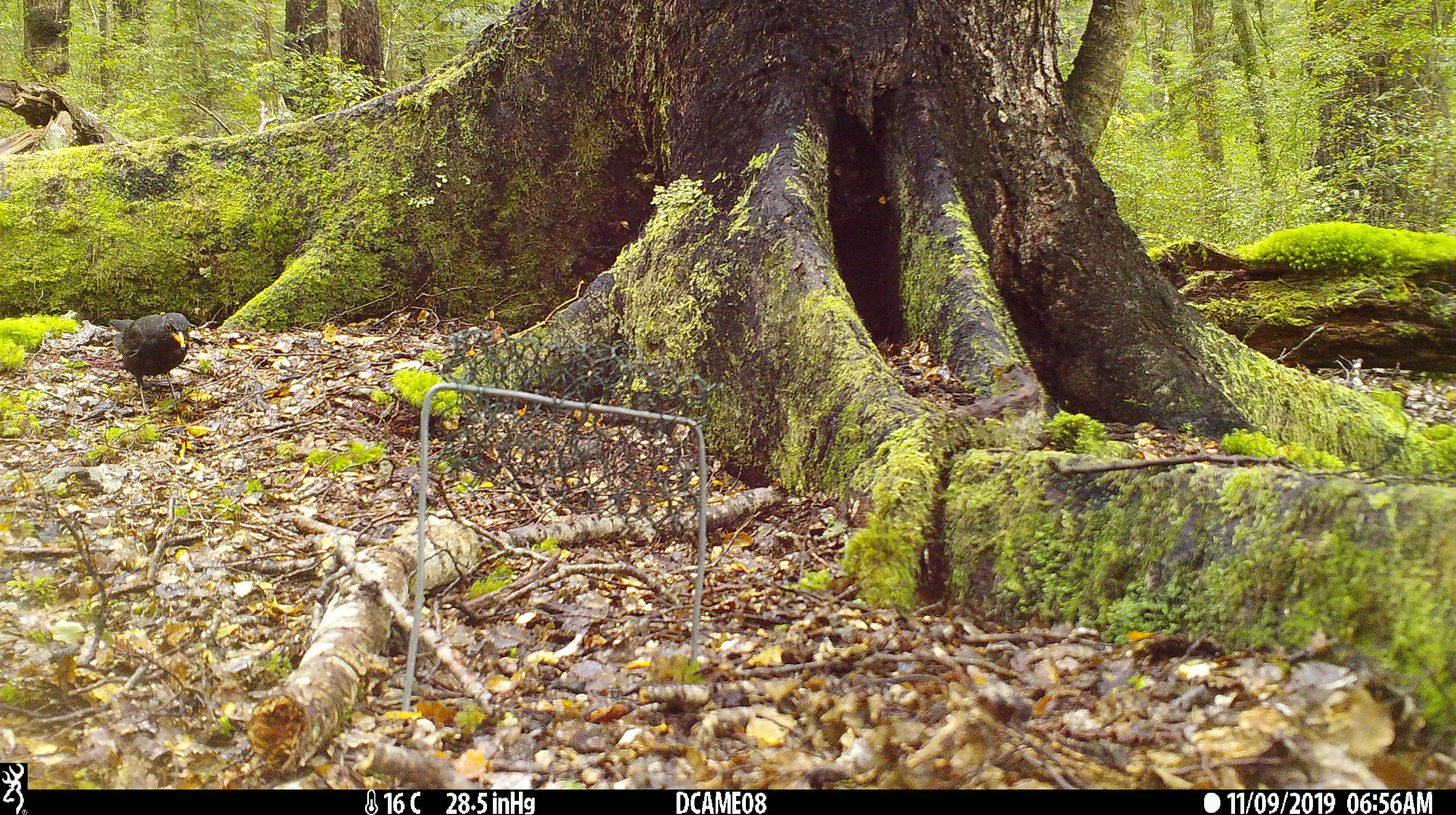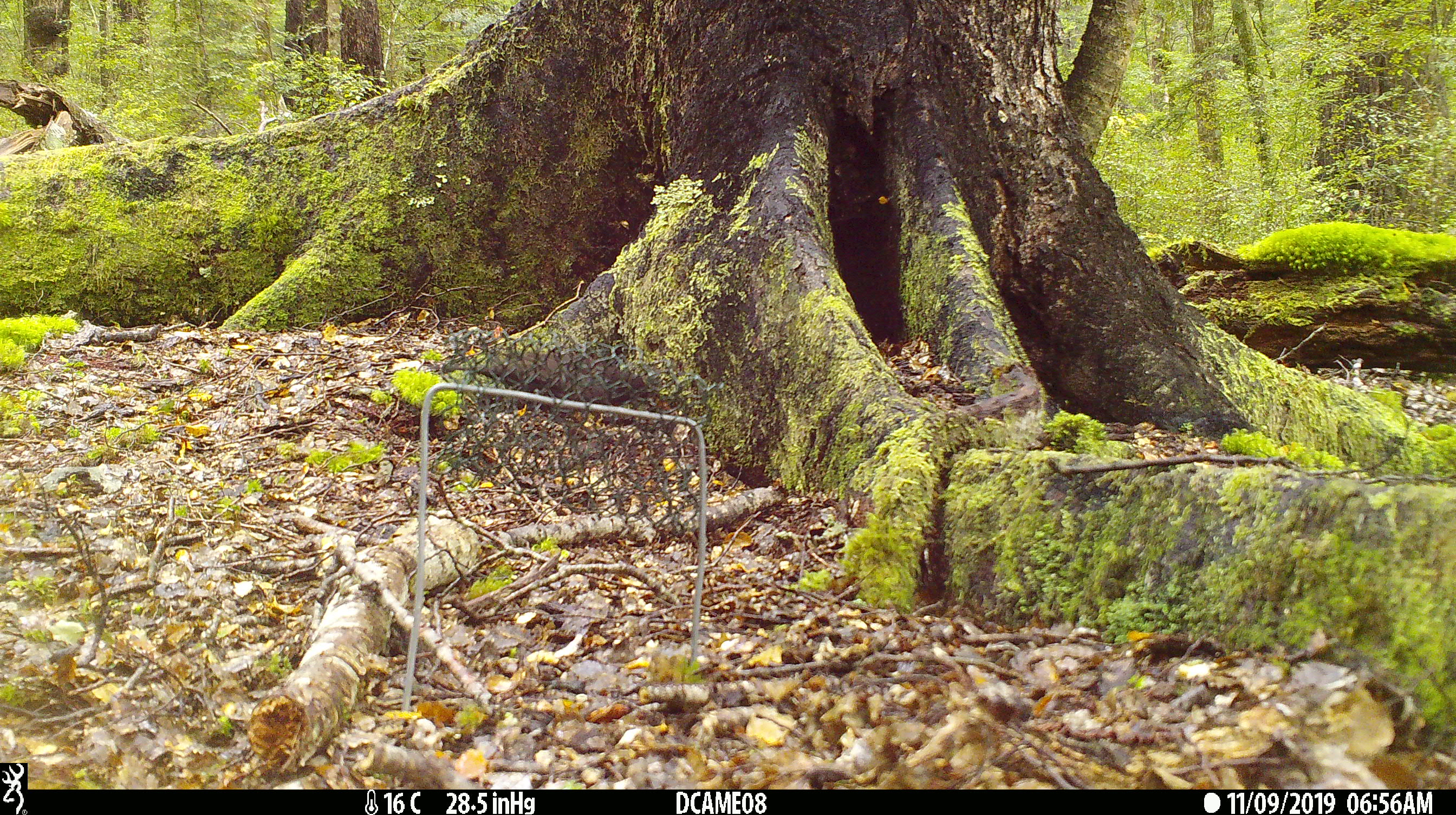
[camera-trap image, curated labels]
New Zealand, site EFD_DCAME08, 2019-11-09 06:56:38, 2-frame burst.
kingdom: Animalia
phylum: Chordata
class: Aves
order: Passeriformes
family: Turdidae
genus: Turdus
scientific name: Turdus merula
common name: eurasian blackbird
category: blackbird